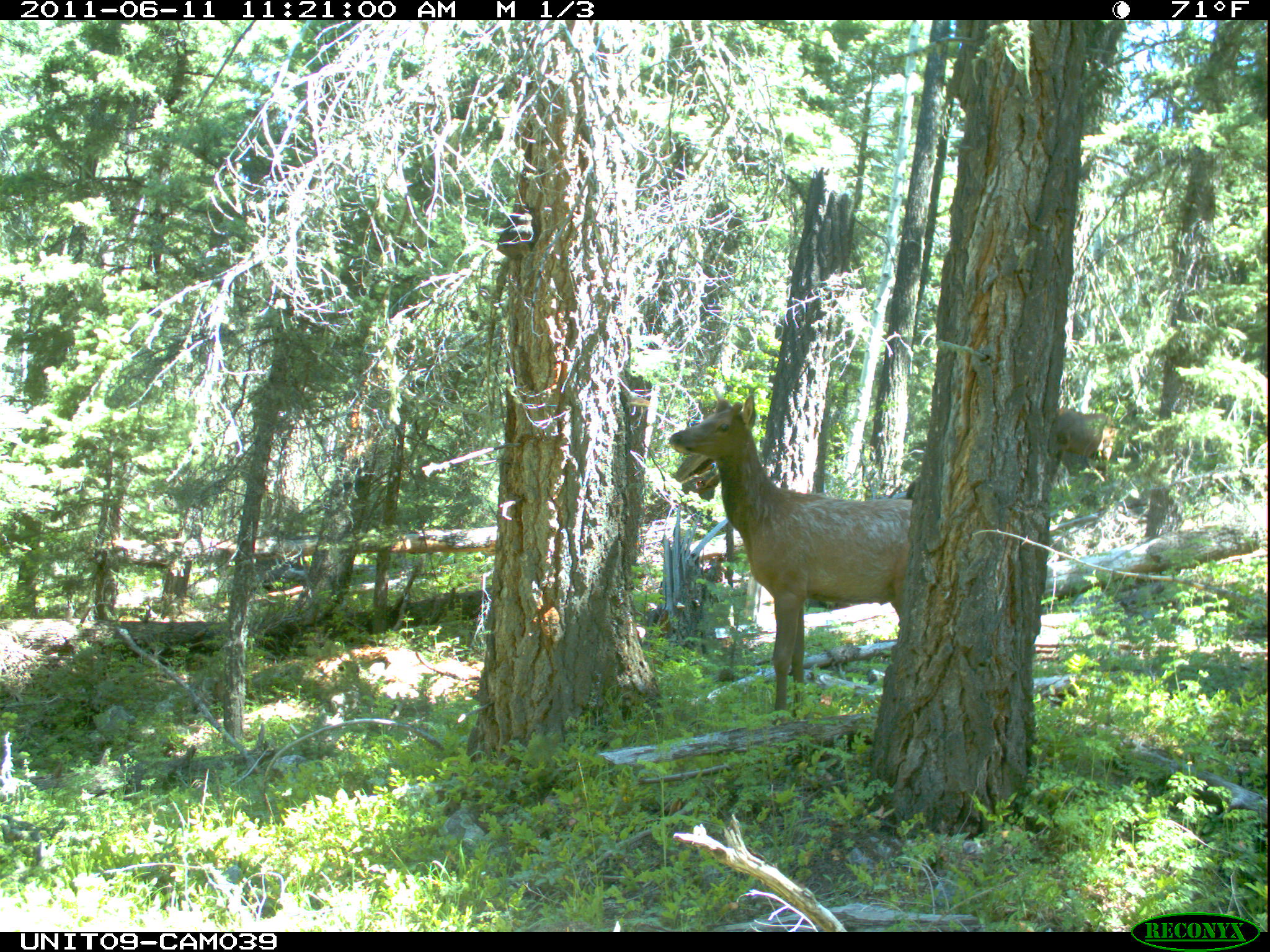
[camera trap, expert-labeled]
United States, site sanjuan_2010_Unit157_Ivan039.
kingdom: Animalia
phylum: Chordata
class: Mammalia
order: Artiodactyla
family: Cervidae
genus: Cervus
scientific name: Cervus elaphus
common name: red deer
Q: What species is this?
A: Cervus elaphus (red deer).